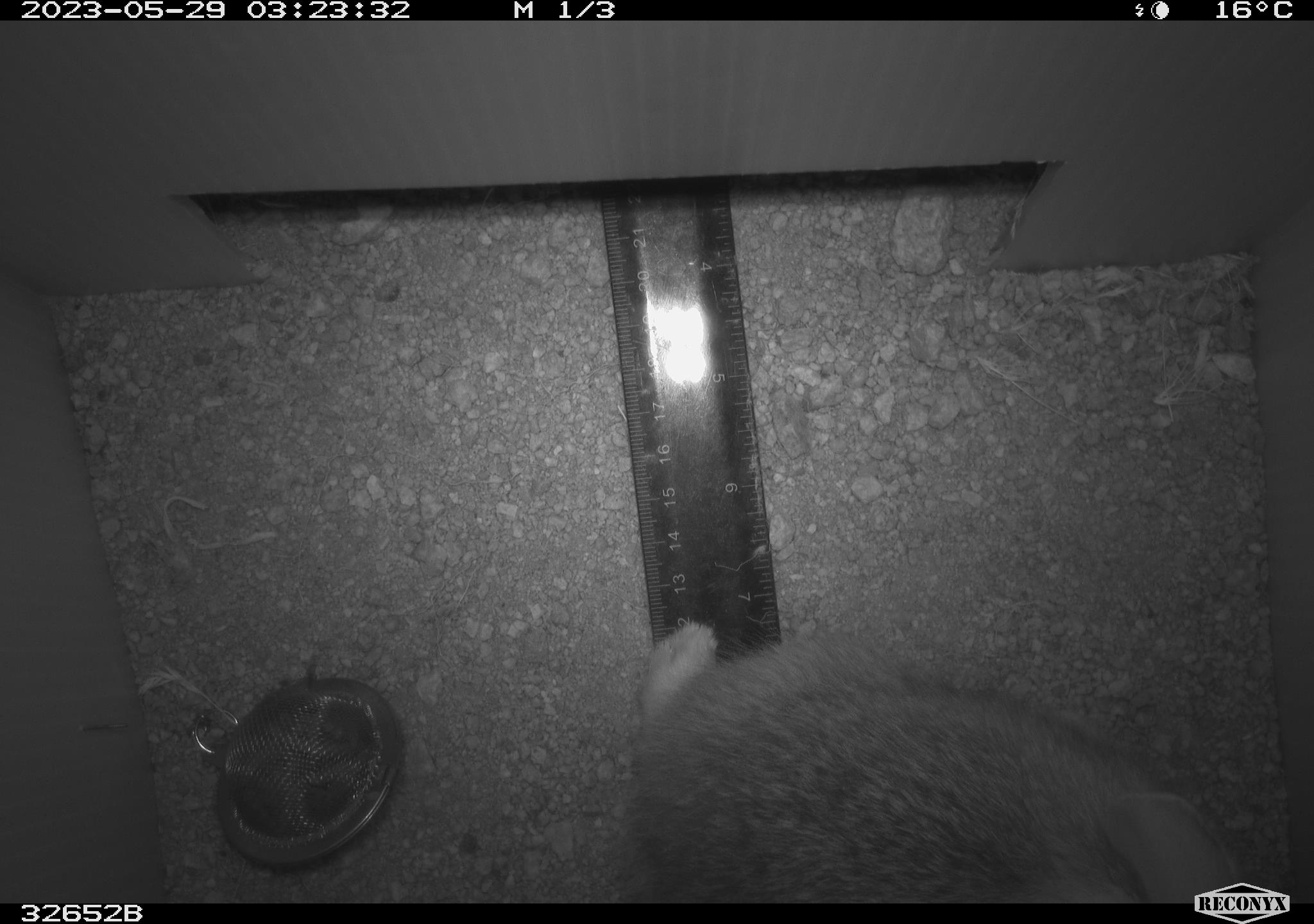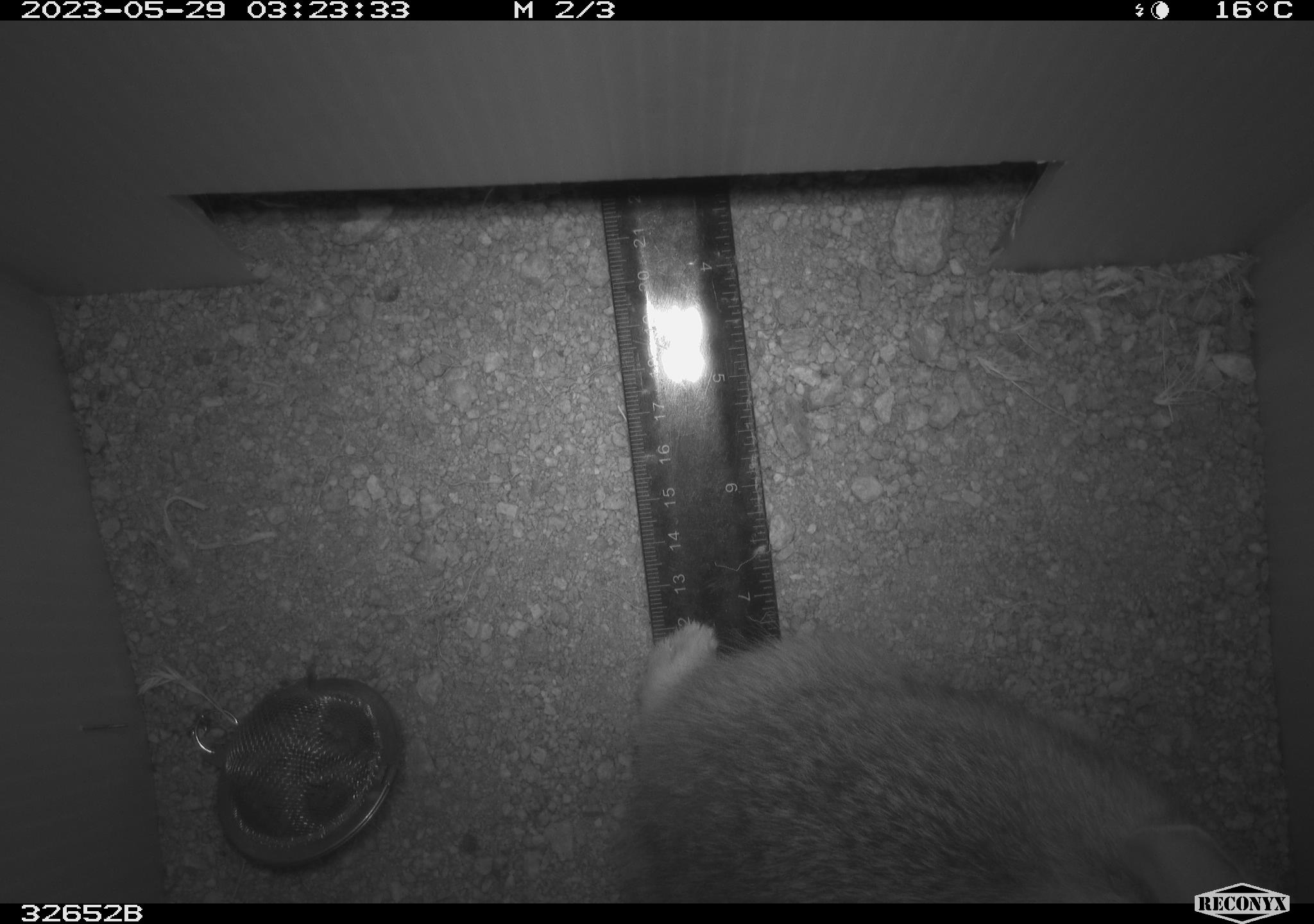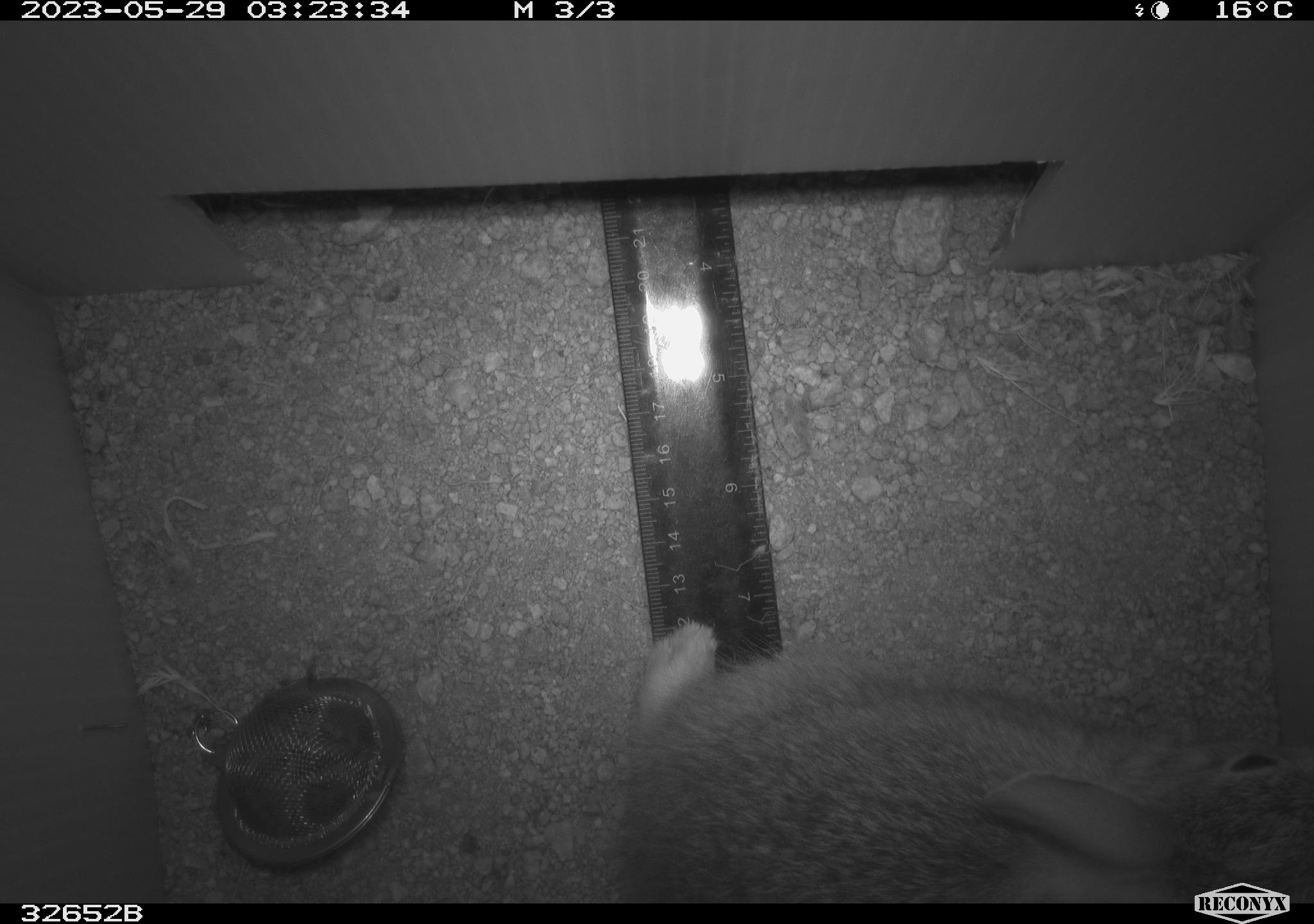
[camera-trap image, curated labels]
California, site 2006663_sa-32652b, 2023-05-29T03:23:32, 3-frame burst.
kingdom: Animalia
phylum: Chordata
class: Mammalia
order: Lagomorpha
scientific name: Lagomorpha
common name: hares, rabbits, and pikas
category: lagomorpha order